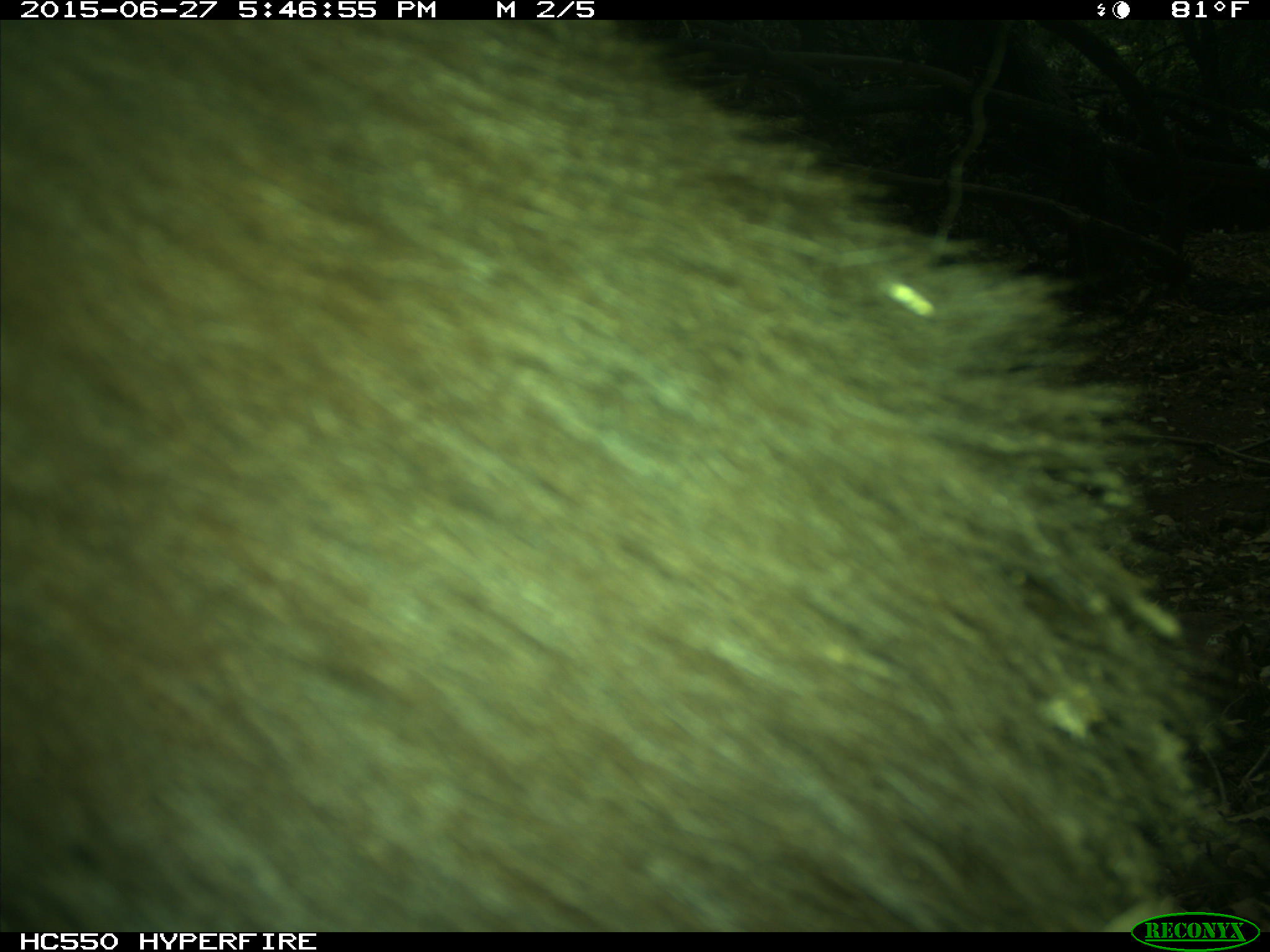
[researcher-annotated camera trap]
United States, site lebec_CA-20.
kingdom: Animalia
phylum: Chordata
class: Mammalia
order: Carnivora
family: Ursidae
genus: Ursus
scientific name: Ursus americanus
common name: american black bear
Ursus americanus (american black bear).